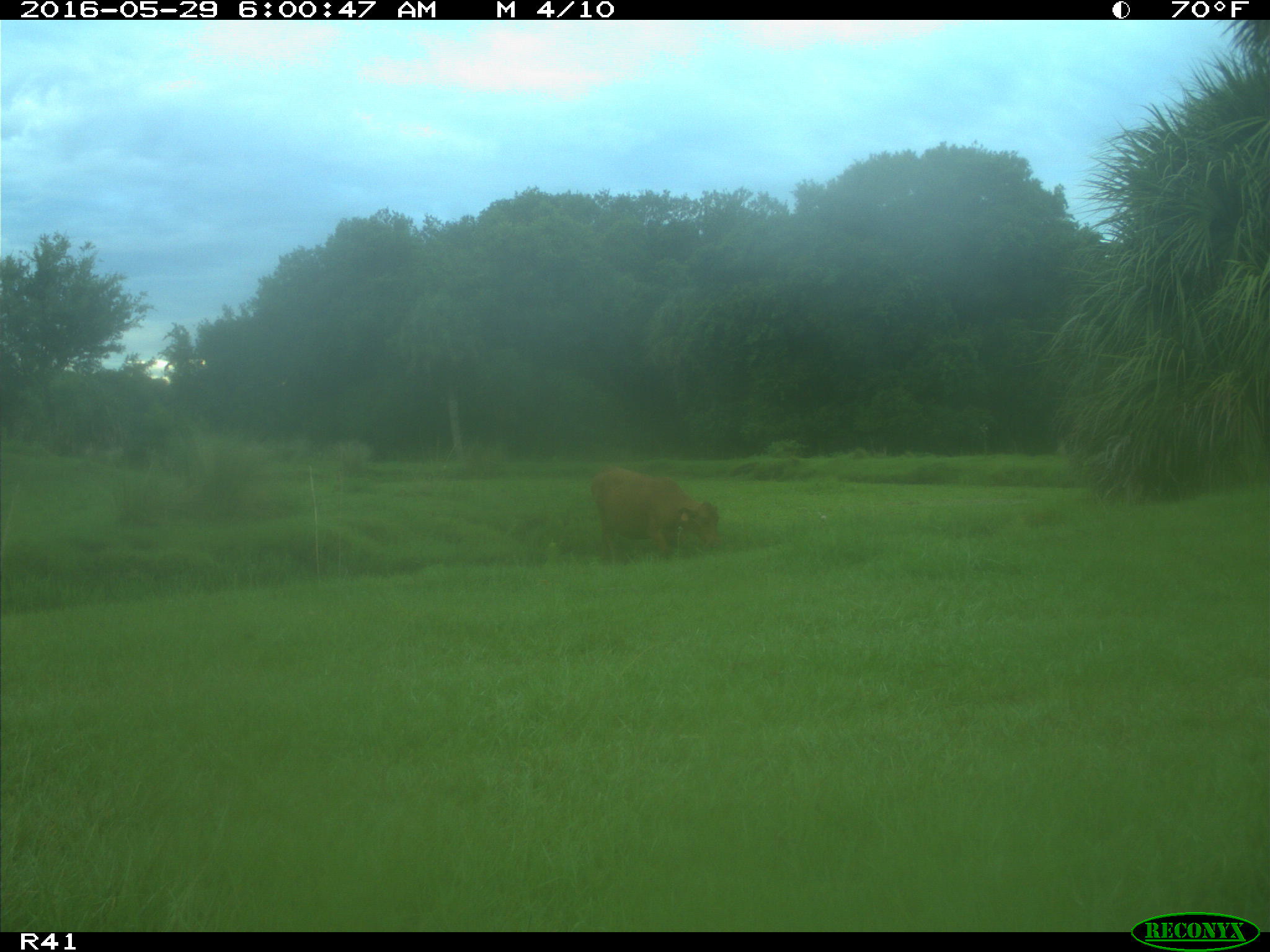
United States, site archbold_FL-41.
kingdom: Animalia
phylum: Chordata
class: Mammalia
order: Artiodactyla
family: Bovidae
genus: Bos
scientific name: Bos taurus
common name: domestic cow